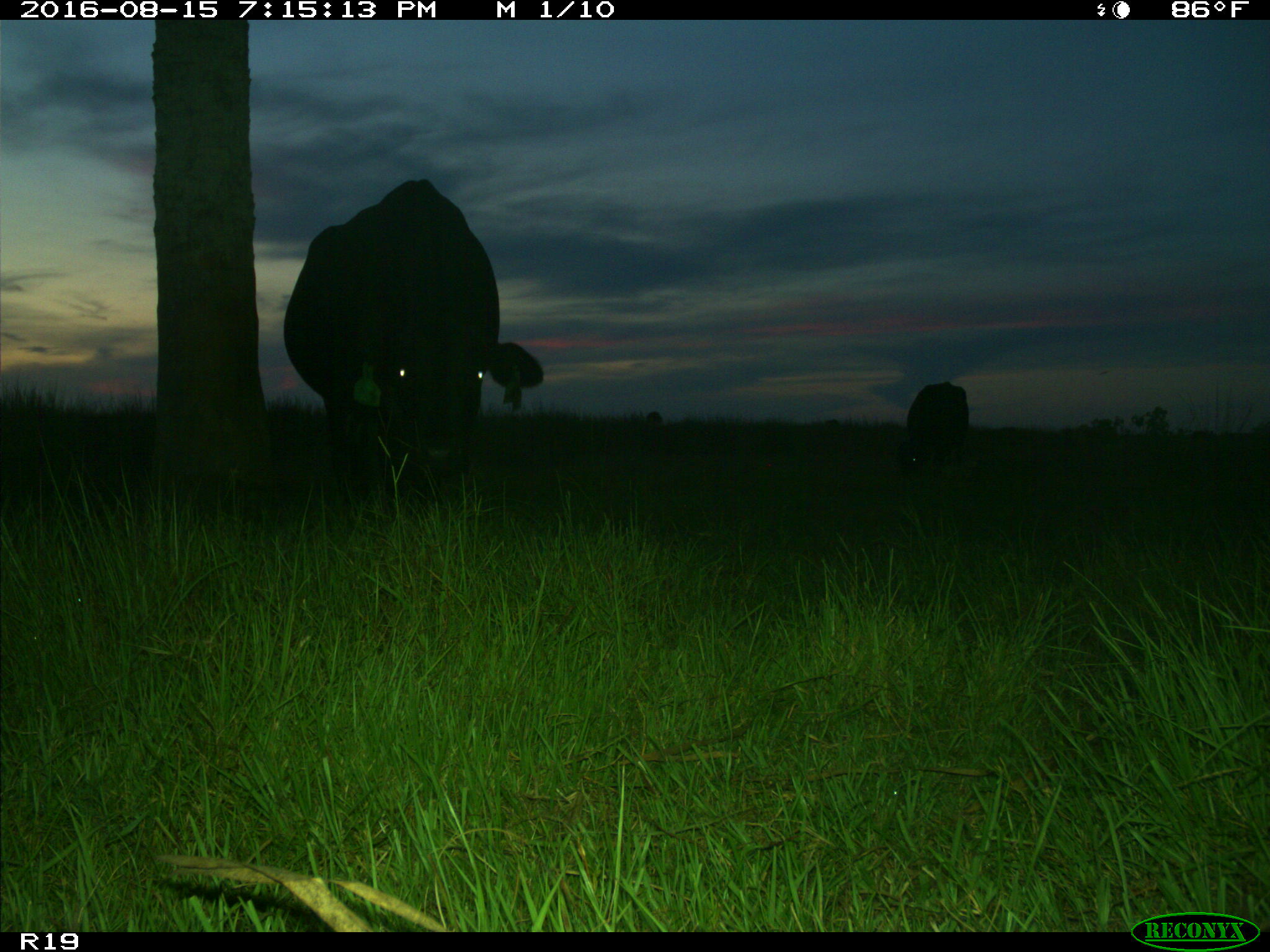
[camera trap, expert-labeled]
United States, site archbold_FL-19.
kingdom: Animalia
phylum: Chordata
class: Mammalia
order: Artiodactyla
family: Bovidae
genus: Bos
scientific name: Bos taurus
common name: domestic cow